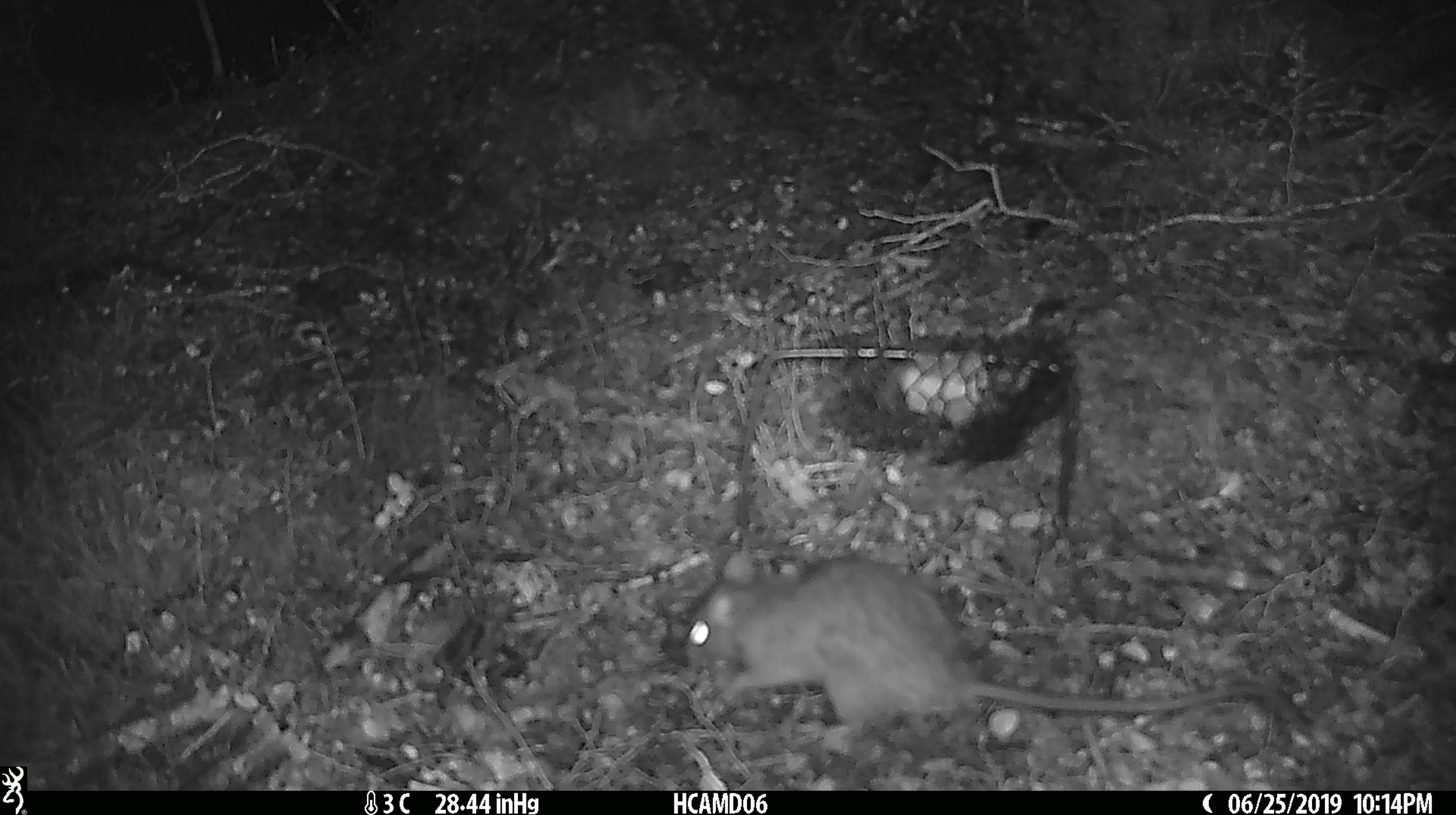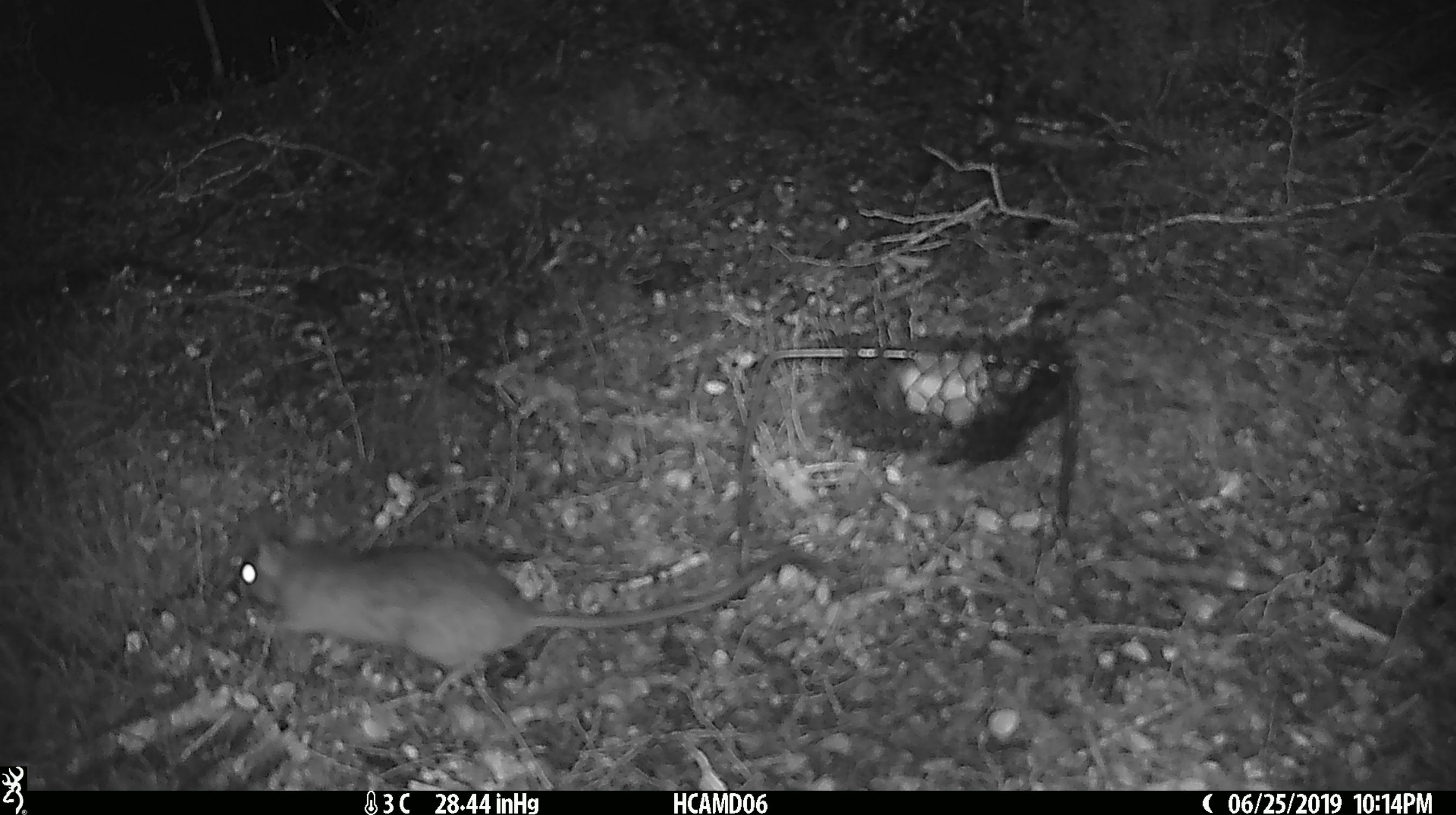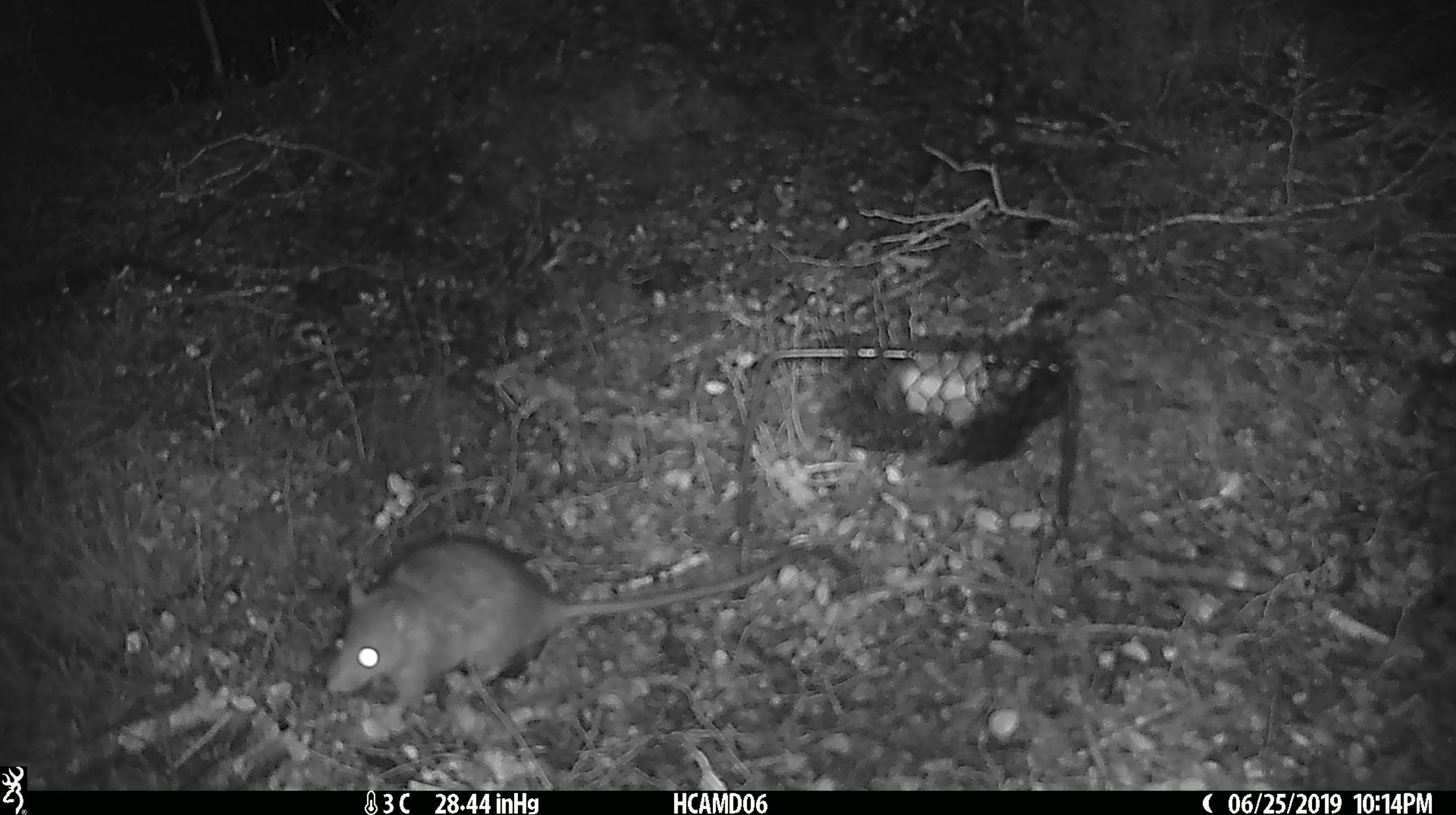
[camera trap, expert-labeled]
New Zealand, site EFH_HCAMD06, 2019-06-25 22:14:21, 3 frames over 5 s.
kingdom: Animalia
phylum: Chordata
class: Mammalia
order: Rodentia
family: Muridae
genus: Rattus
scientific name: Rattus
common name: rat